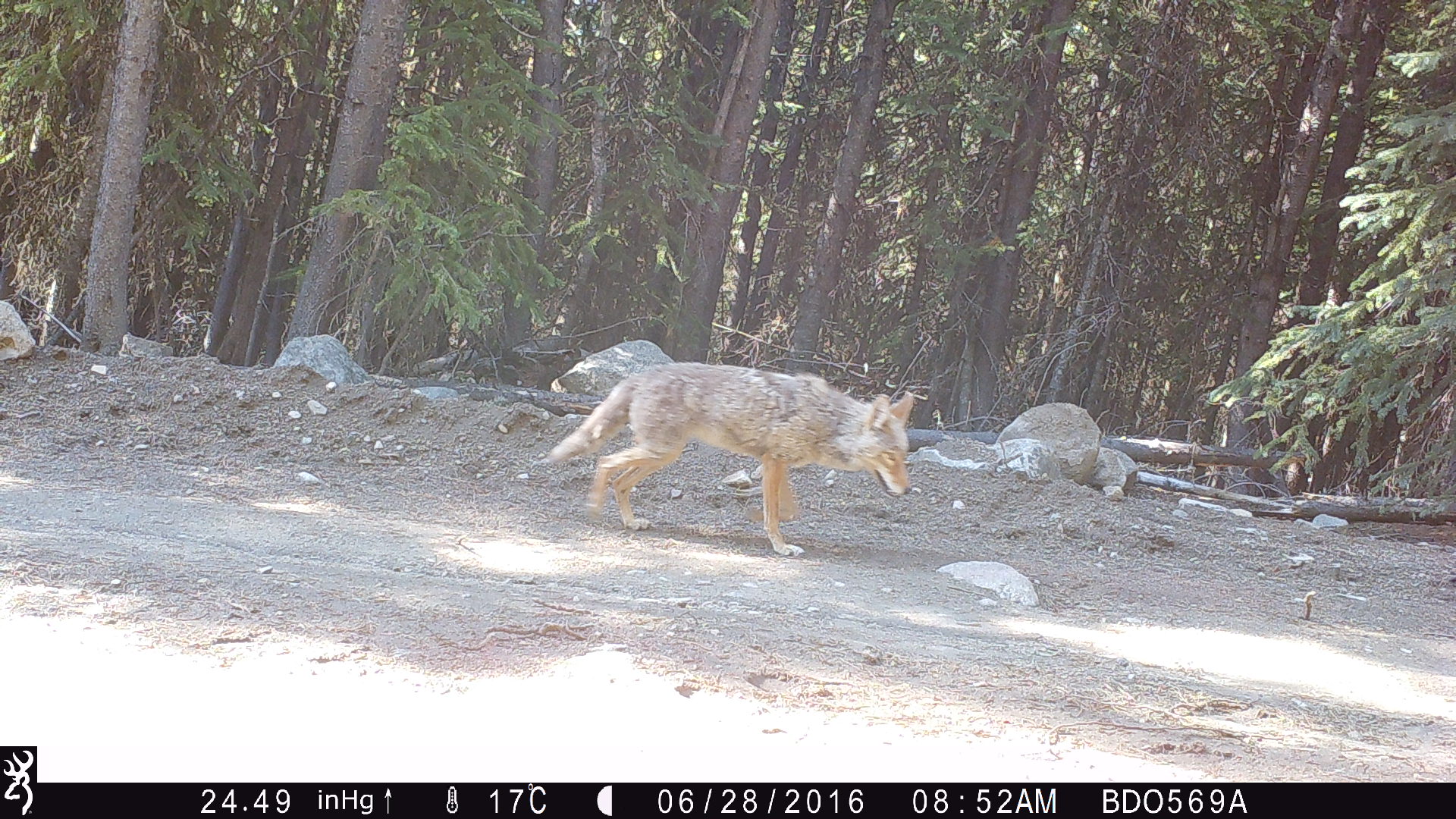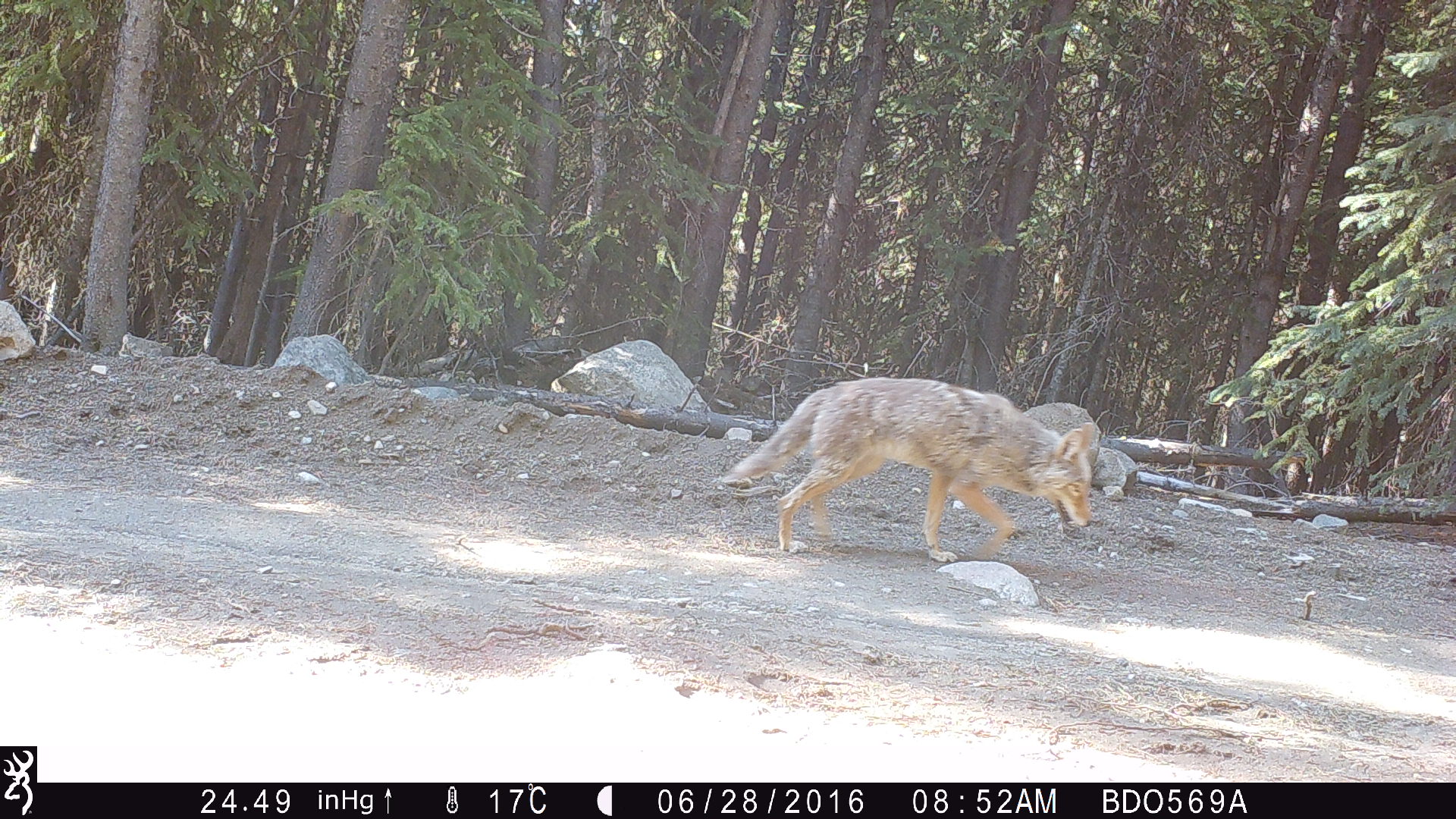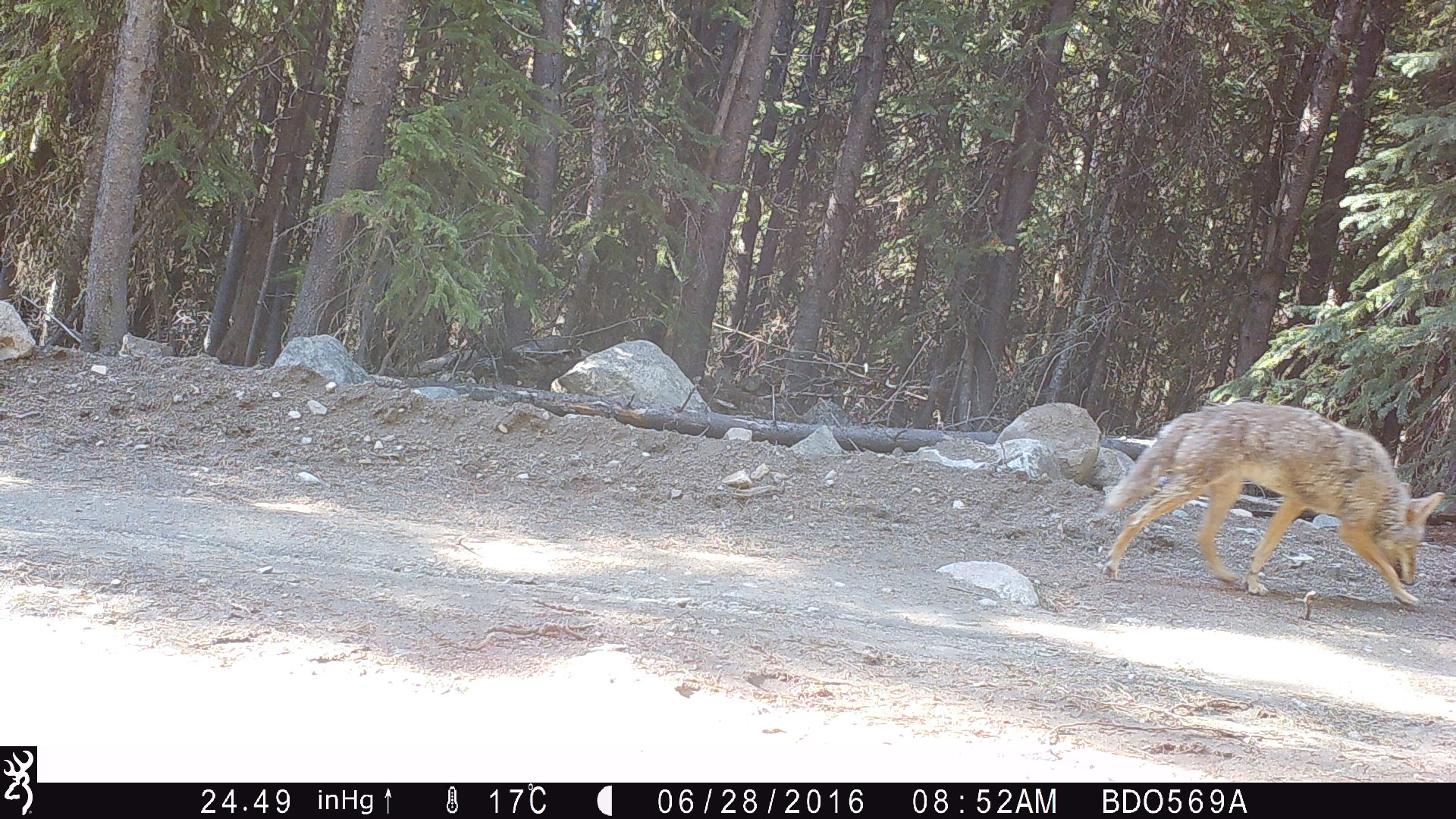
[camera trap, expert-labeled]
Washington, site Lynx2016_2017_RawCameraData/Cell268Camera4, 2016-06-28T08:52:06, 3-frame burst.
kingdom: Animalia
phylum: Chordata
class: Mammalia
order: Carnivora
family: Canidae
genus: Canis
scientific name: Canis latrans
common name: coyote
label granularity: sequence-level